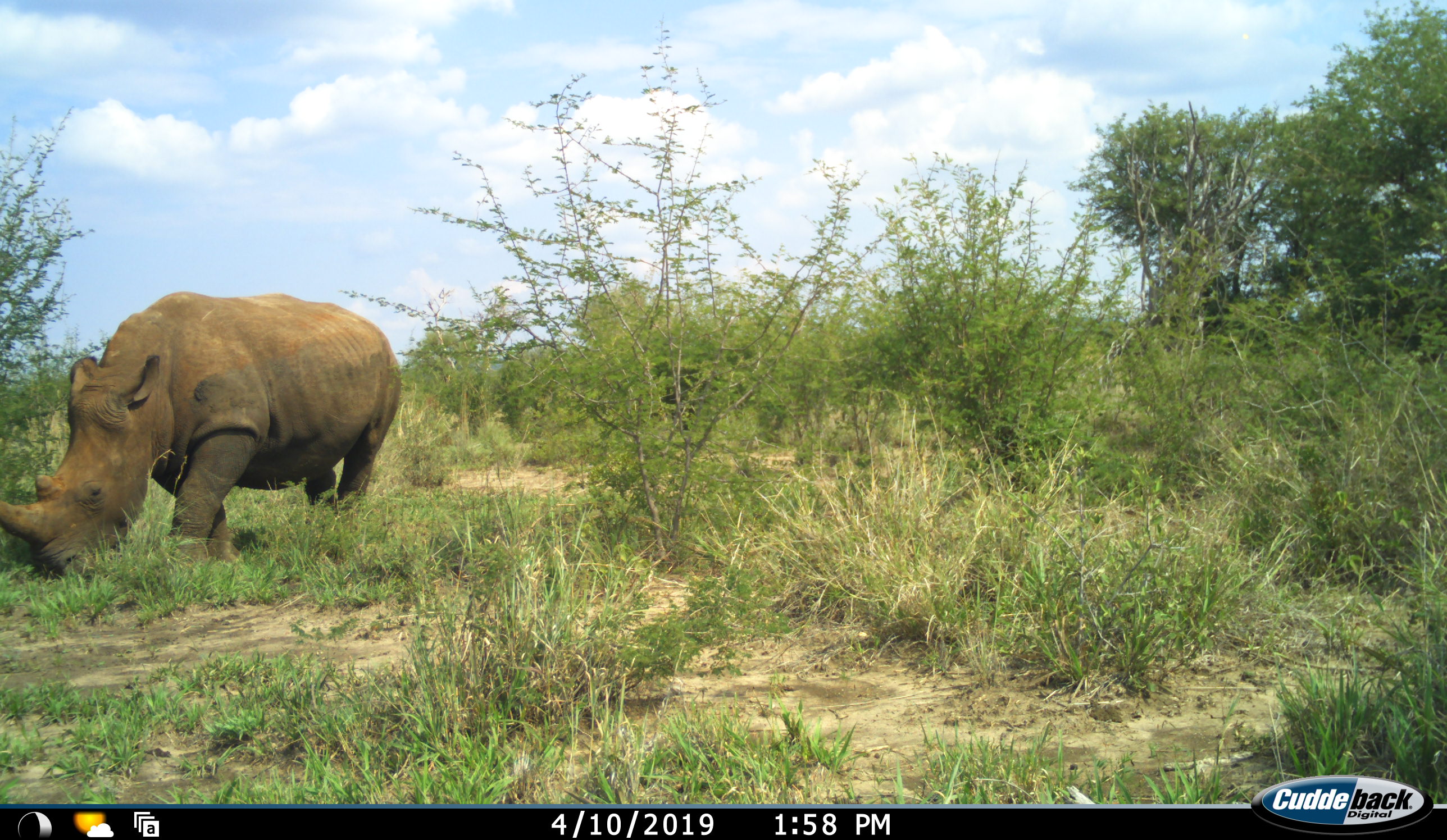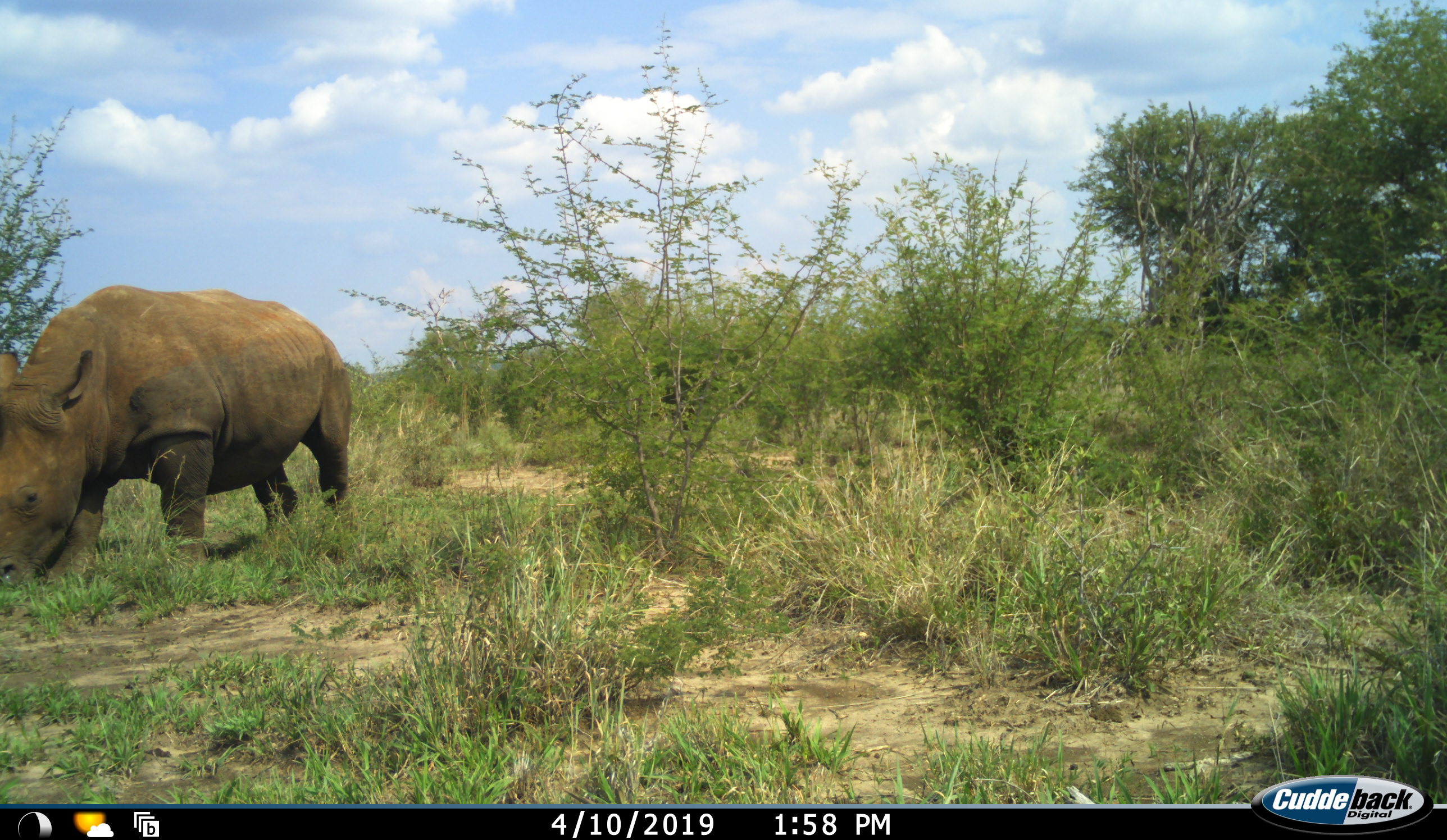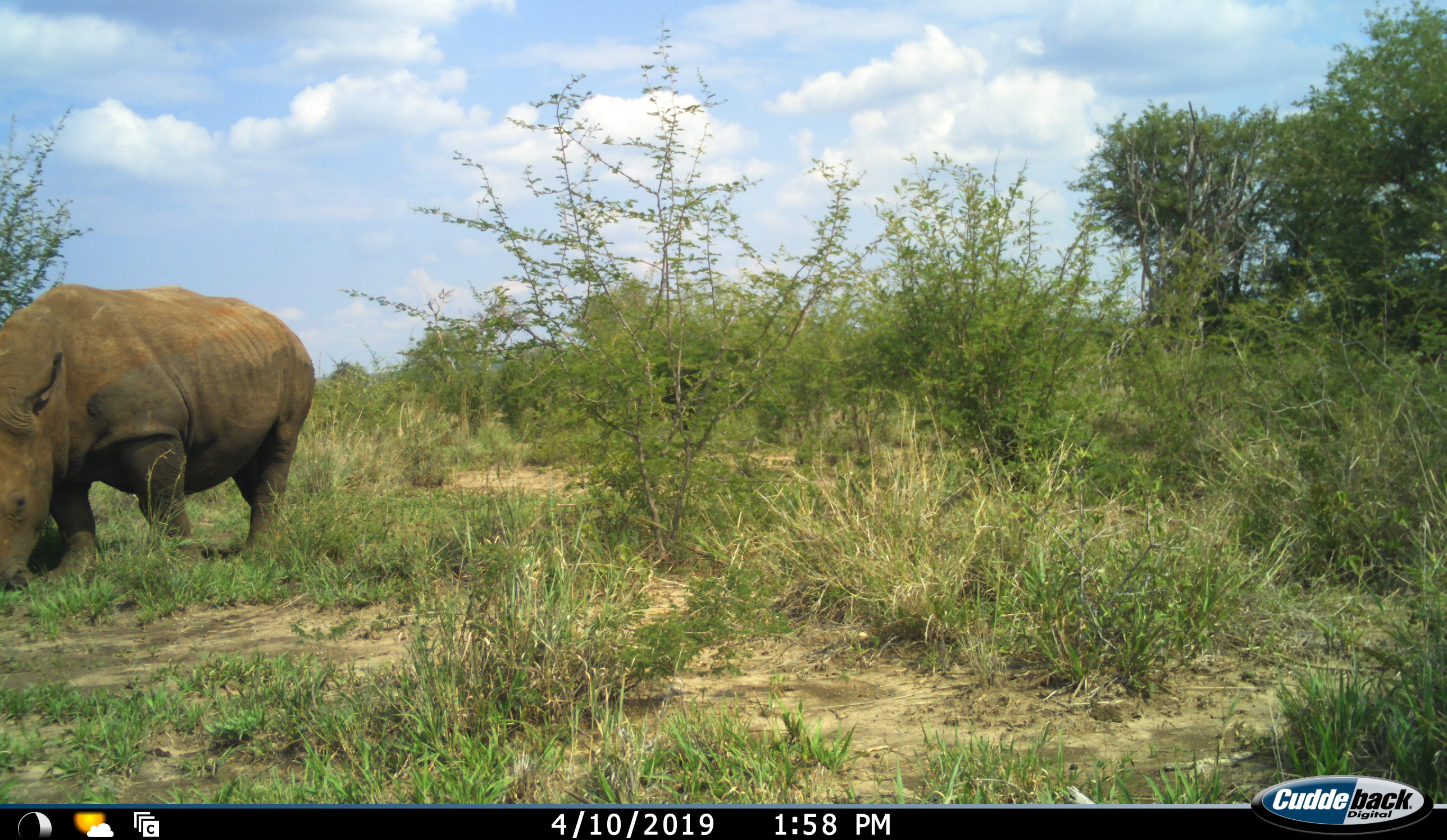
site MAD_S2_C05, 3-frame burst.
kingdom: Animalia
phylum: Chordata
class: Mammalia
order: Perissodactyla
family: Rhinocerotidae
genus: Ceratotherium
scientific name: Ceratotherium simum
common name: white rhinoceros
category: rhinoceroswhite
Rhinoceroswhite (white rhinoceros) (Ceratotherium simum), count 1. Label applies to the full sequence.